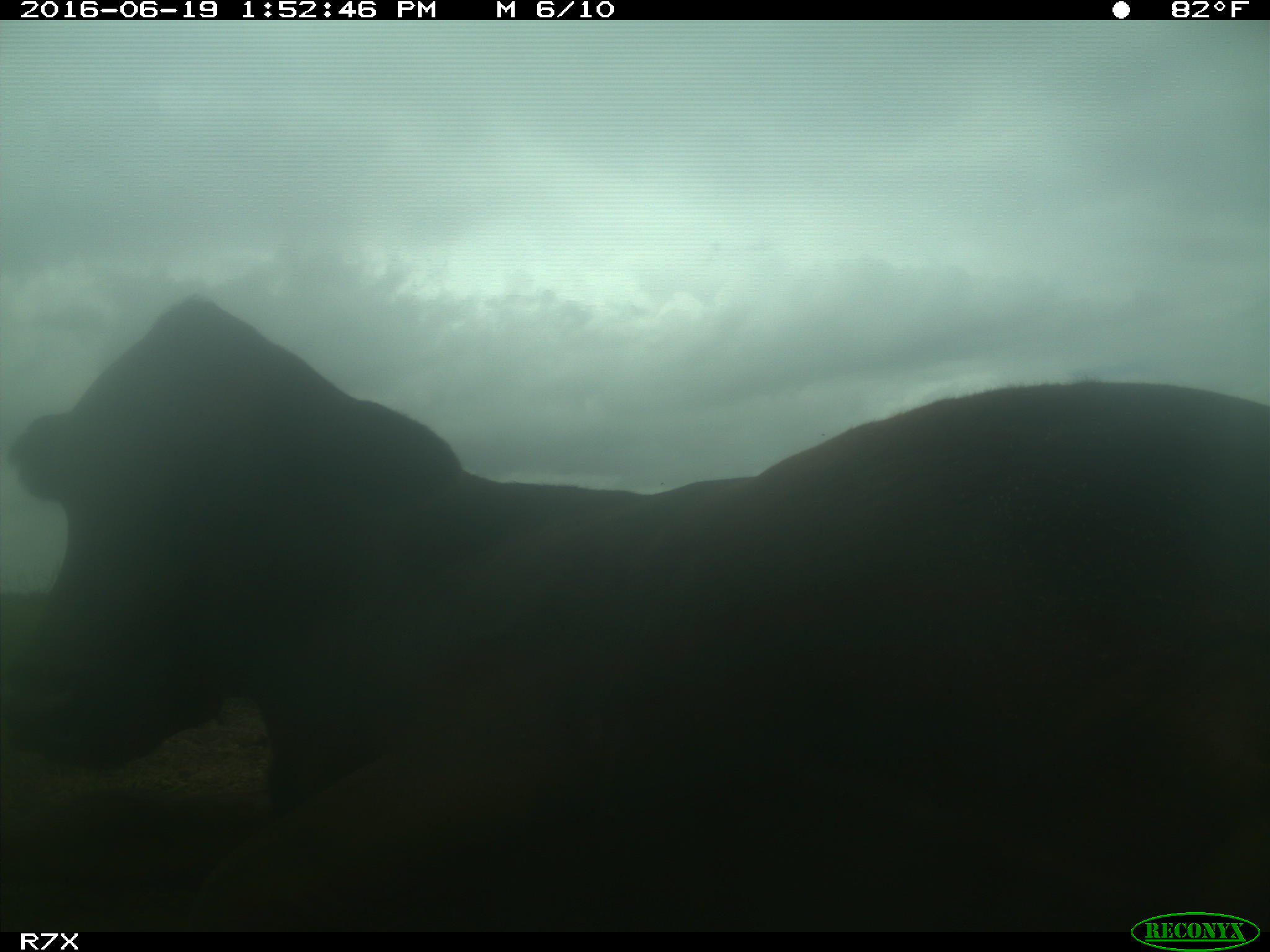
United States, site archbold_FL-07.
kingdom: Animalia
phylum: Chordata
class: Mammalia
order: Artiodactyla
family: Bovidae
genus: Bos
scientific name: Bos taurus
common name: domestic cow